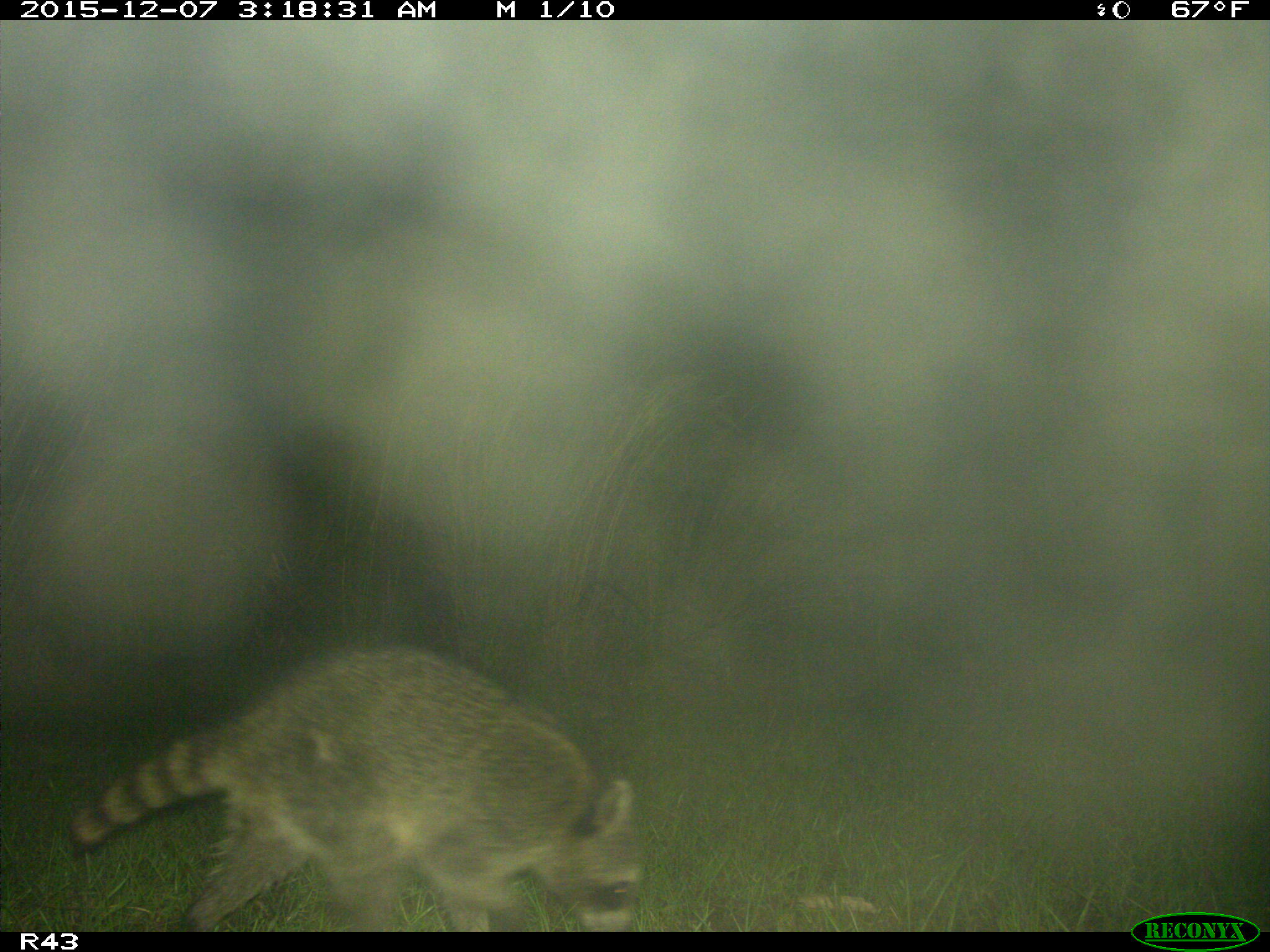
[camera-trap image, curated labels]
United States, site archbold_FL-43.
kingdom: Animalia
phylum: Chordata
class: Mammalia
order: Carnivora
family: Procyonidae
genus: Procyon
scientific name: Procyon lotor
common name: common raccoon